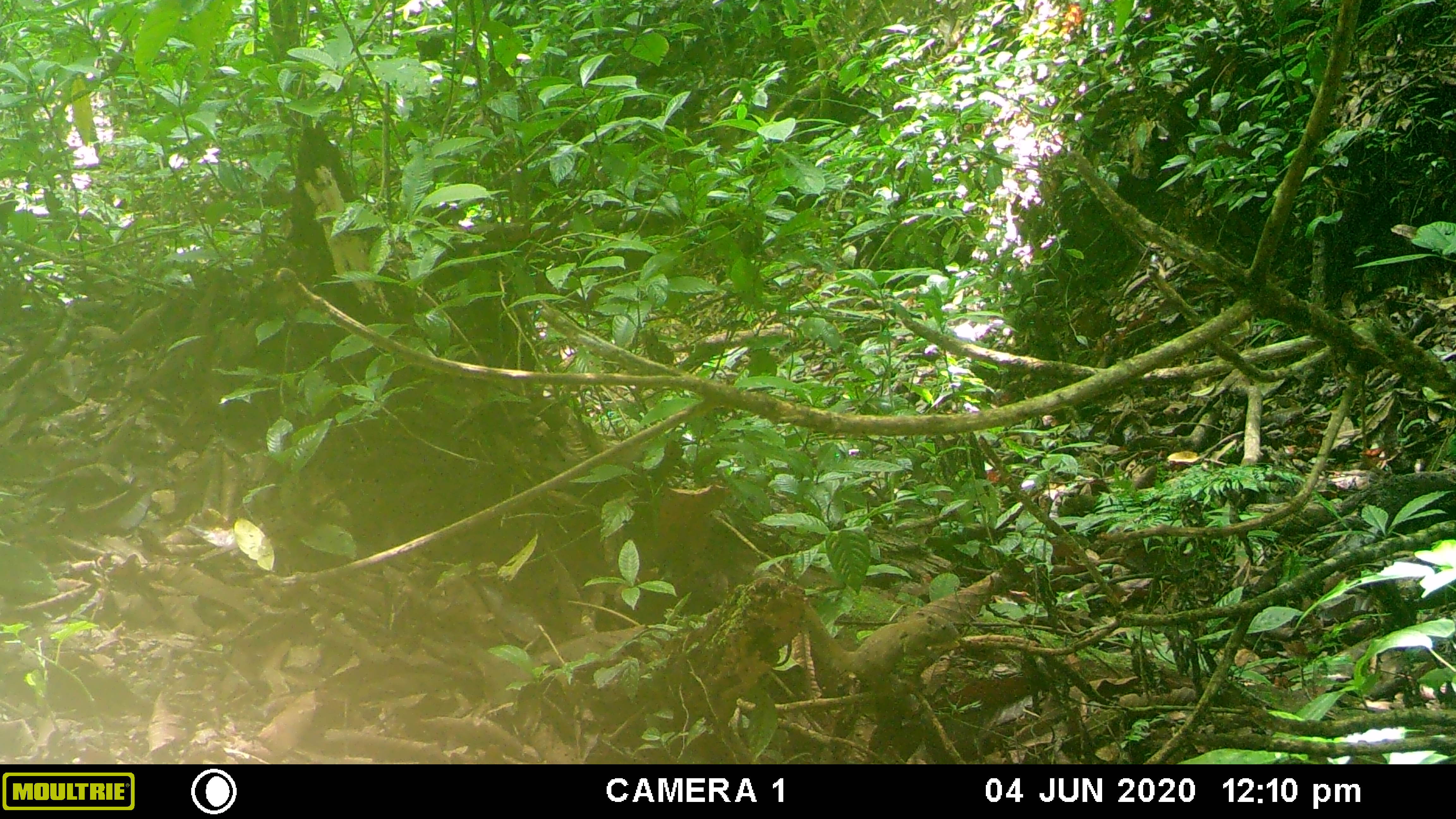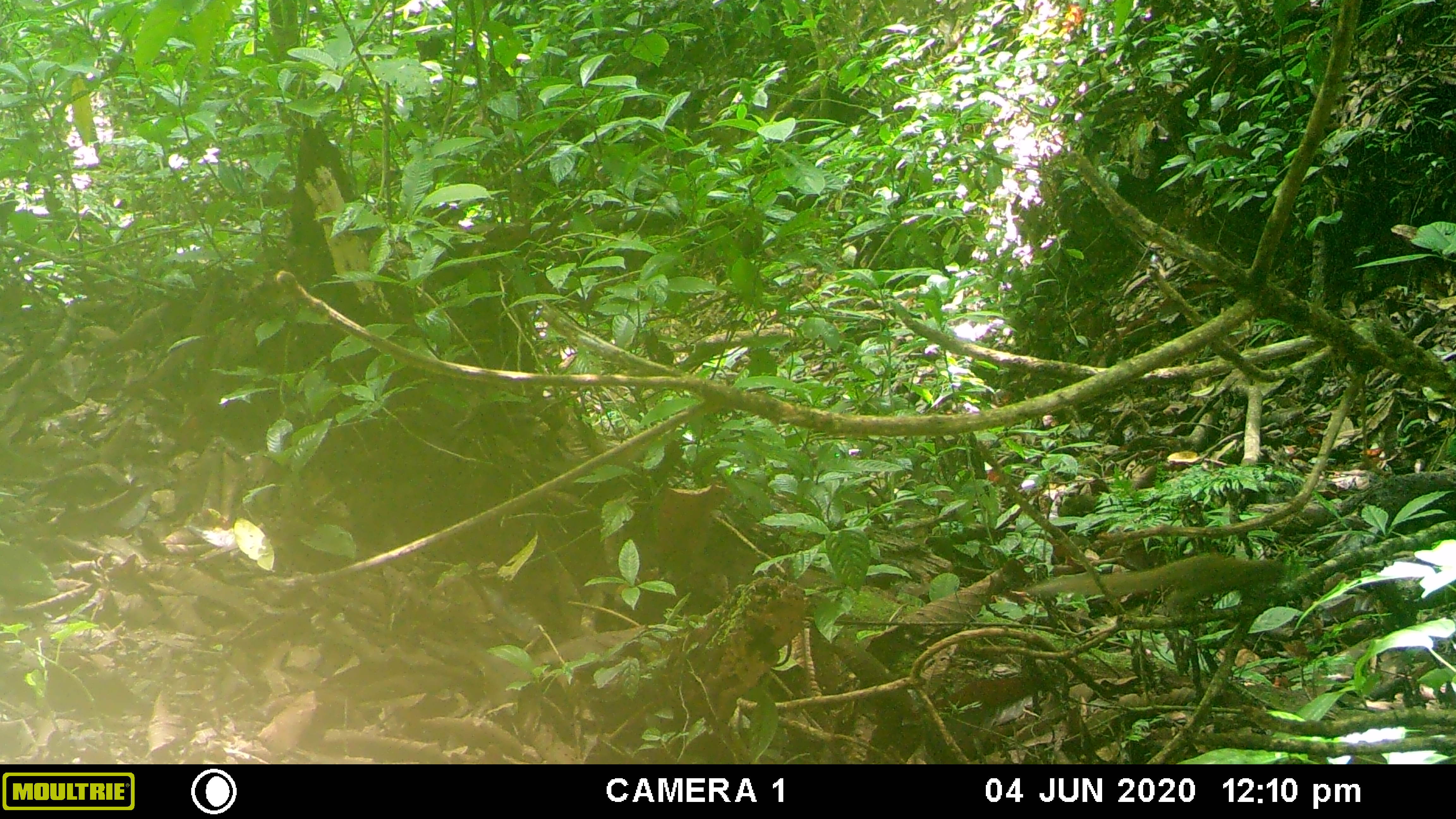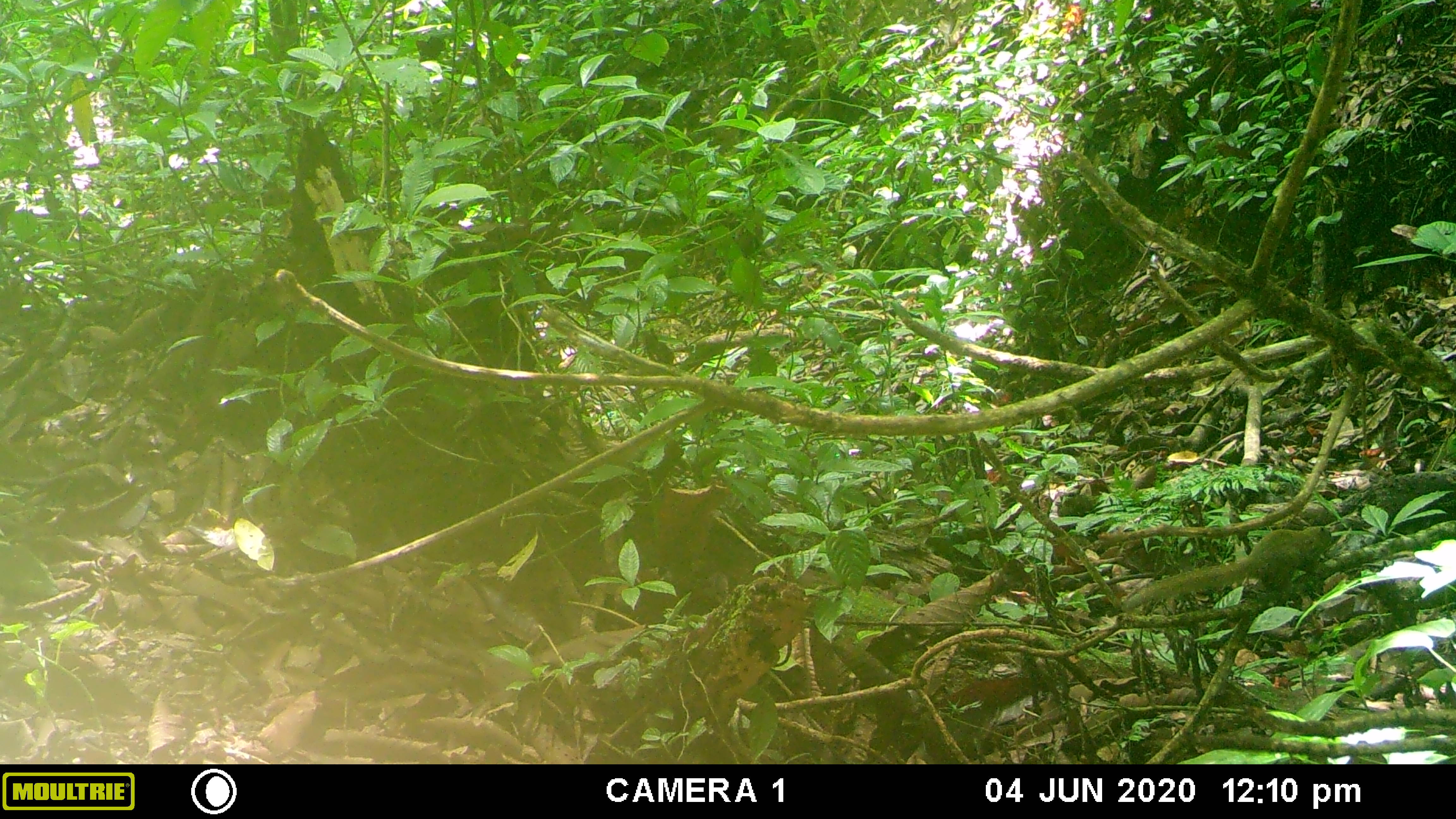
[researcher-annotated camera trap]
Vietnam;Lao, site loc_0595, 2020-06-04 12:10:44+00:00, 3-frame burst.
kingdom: Animalia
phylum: Chordata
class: Mammalia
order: Scandentia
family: Tupaiidae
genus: Tupaia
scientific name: Tupaia belangeri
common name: northern treeshrew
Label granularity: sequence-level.